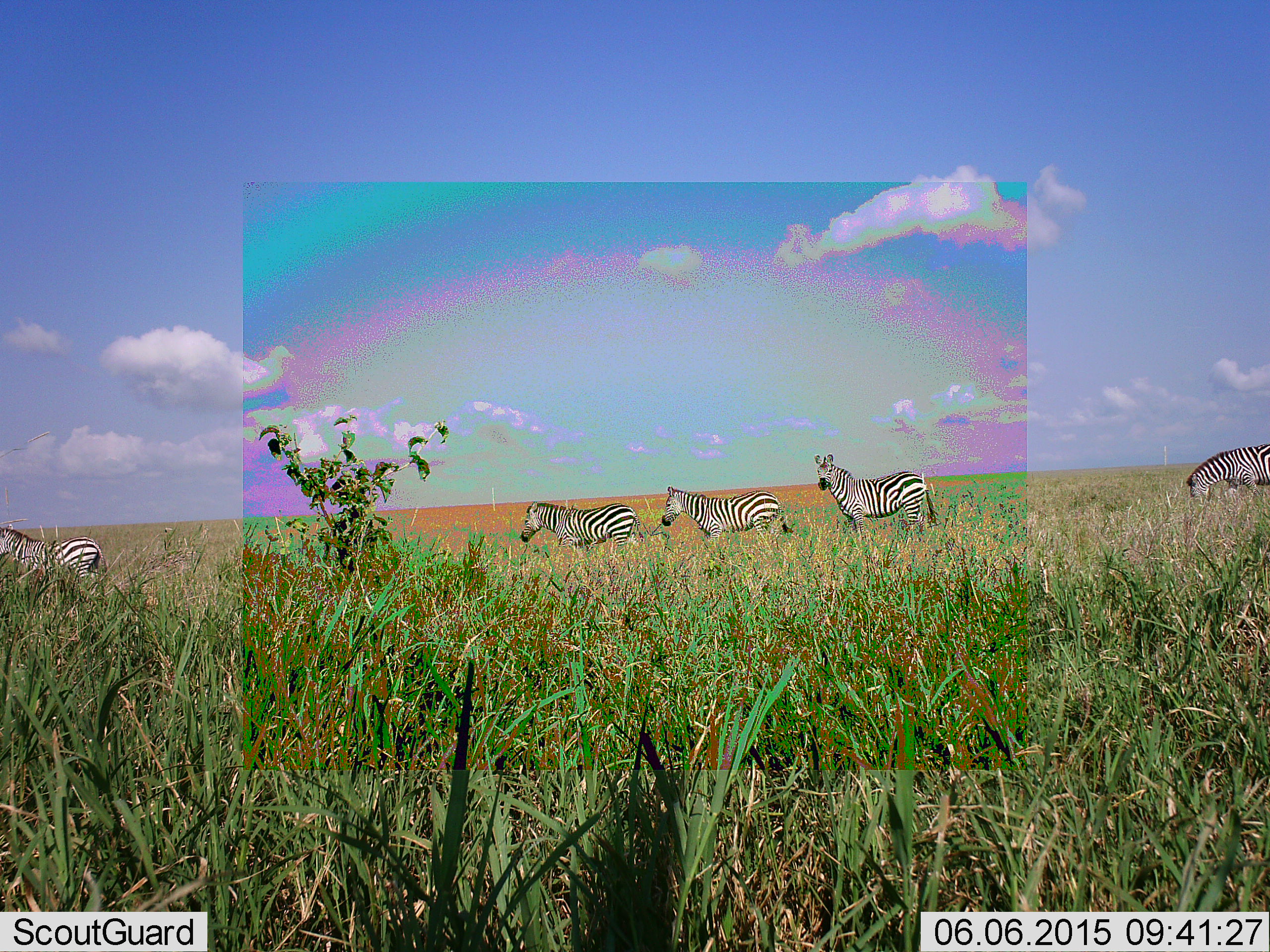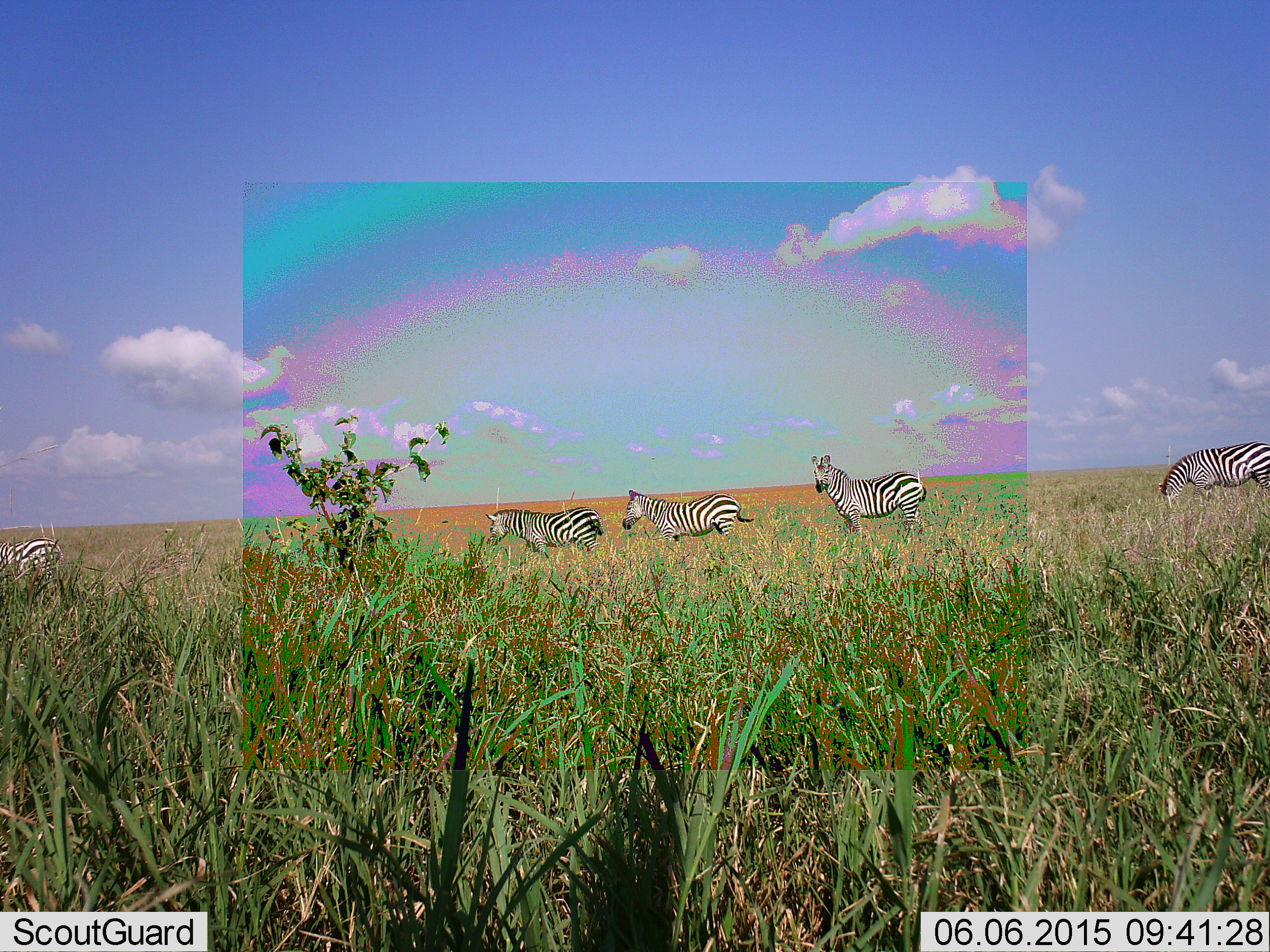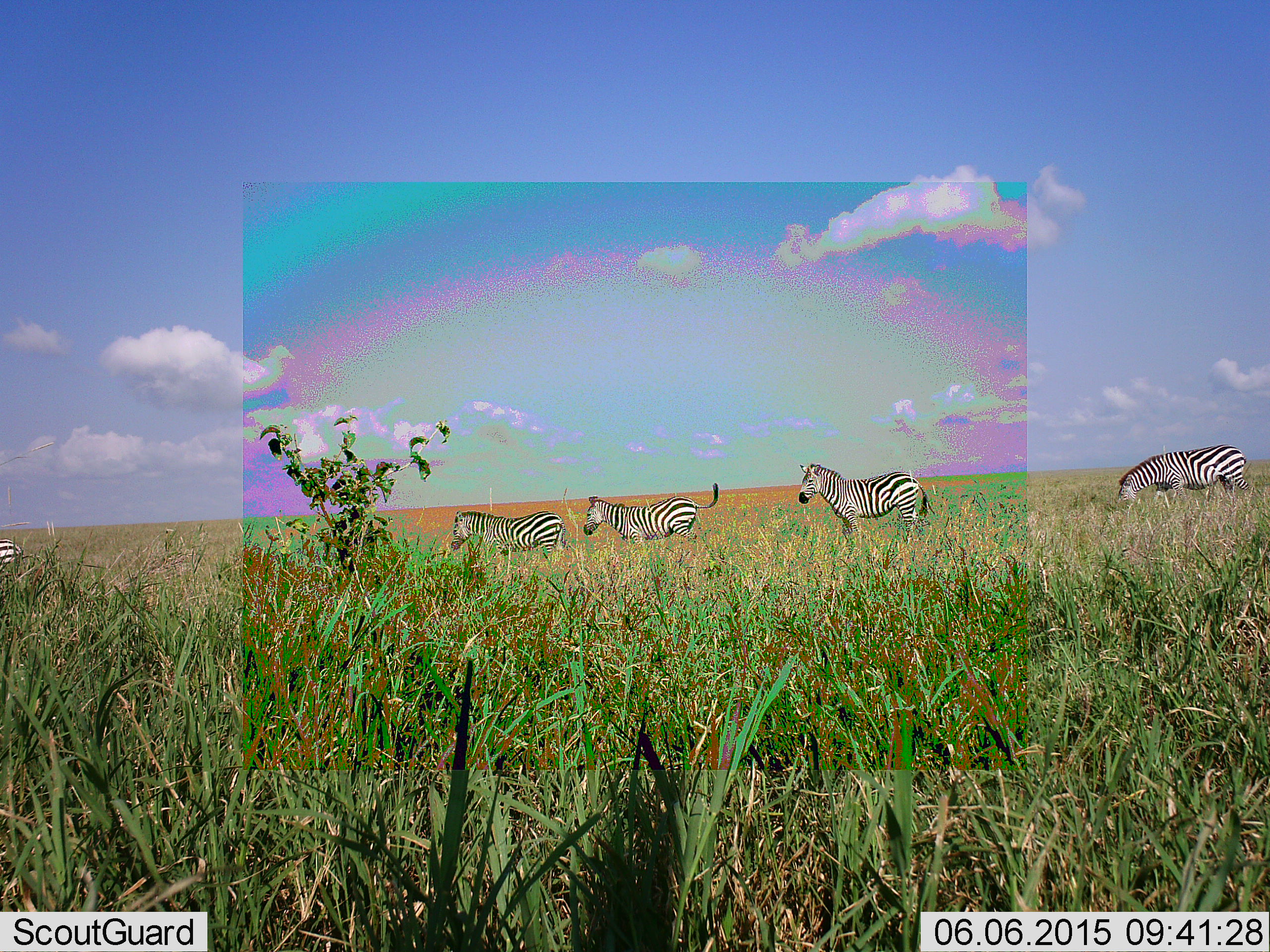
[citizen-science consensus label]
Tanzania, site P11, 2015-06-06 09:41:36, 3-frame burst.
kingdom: Animalia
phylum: Chordata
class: Mammalia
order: Perissodactyla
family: Equidae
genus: Equus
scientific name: Equus quagga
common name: plains zebra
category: zebra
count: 5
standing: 30%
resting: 0%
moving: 80%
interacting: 10%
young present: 0%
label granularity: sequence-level